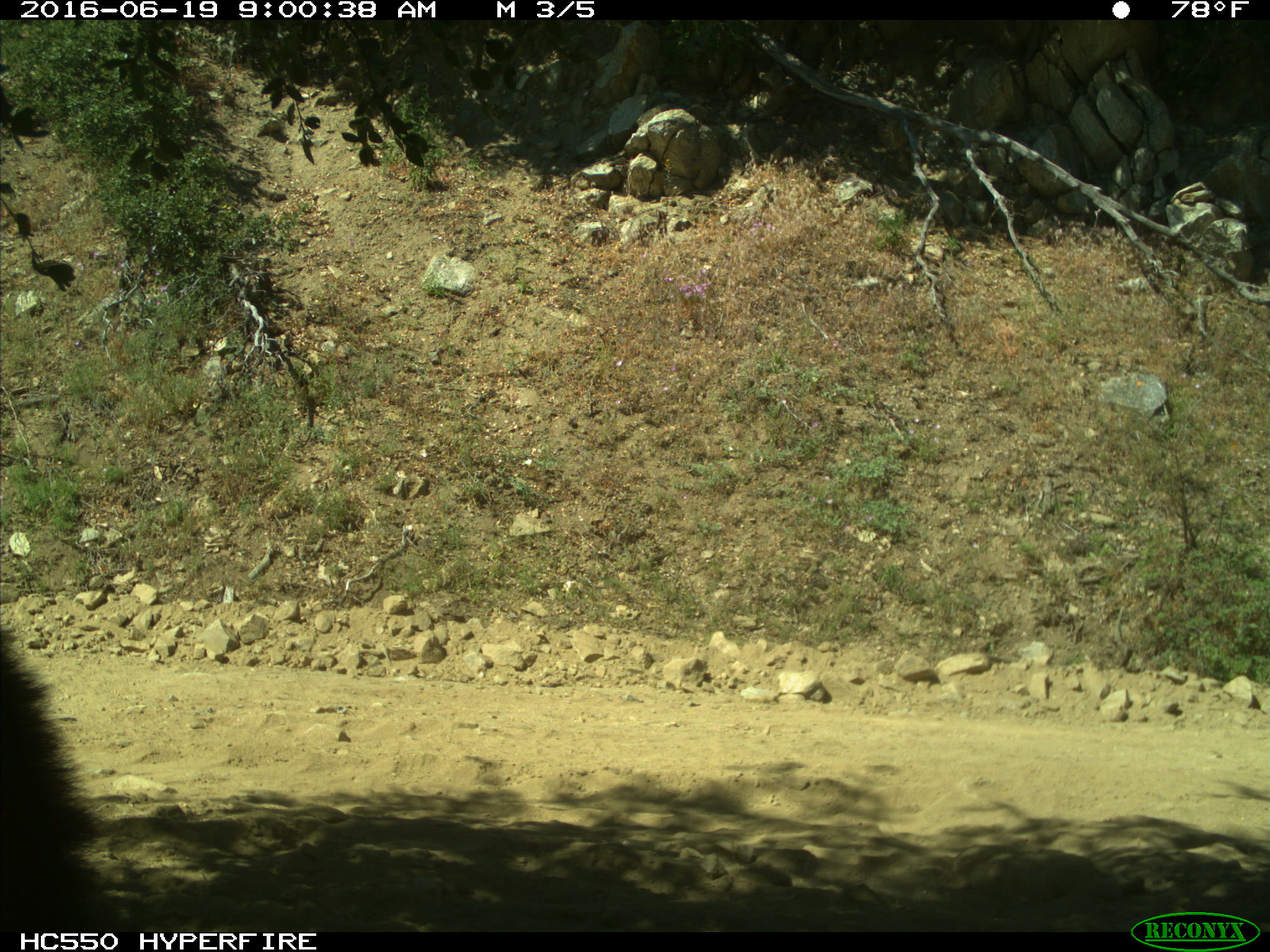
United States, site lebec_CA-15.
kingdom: Animalia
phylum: Chordata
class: Mammalia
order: Carnivora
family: Ursidae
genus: Ursus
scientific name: Ursus americanus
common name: american black bear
Ursus americanus (american black bear).